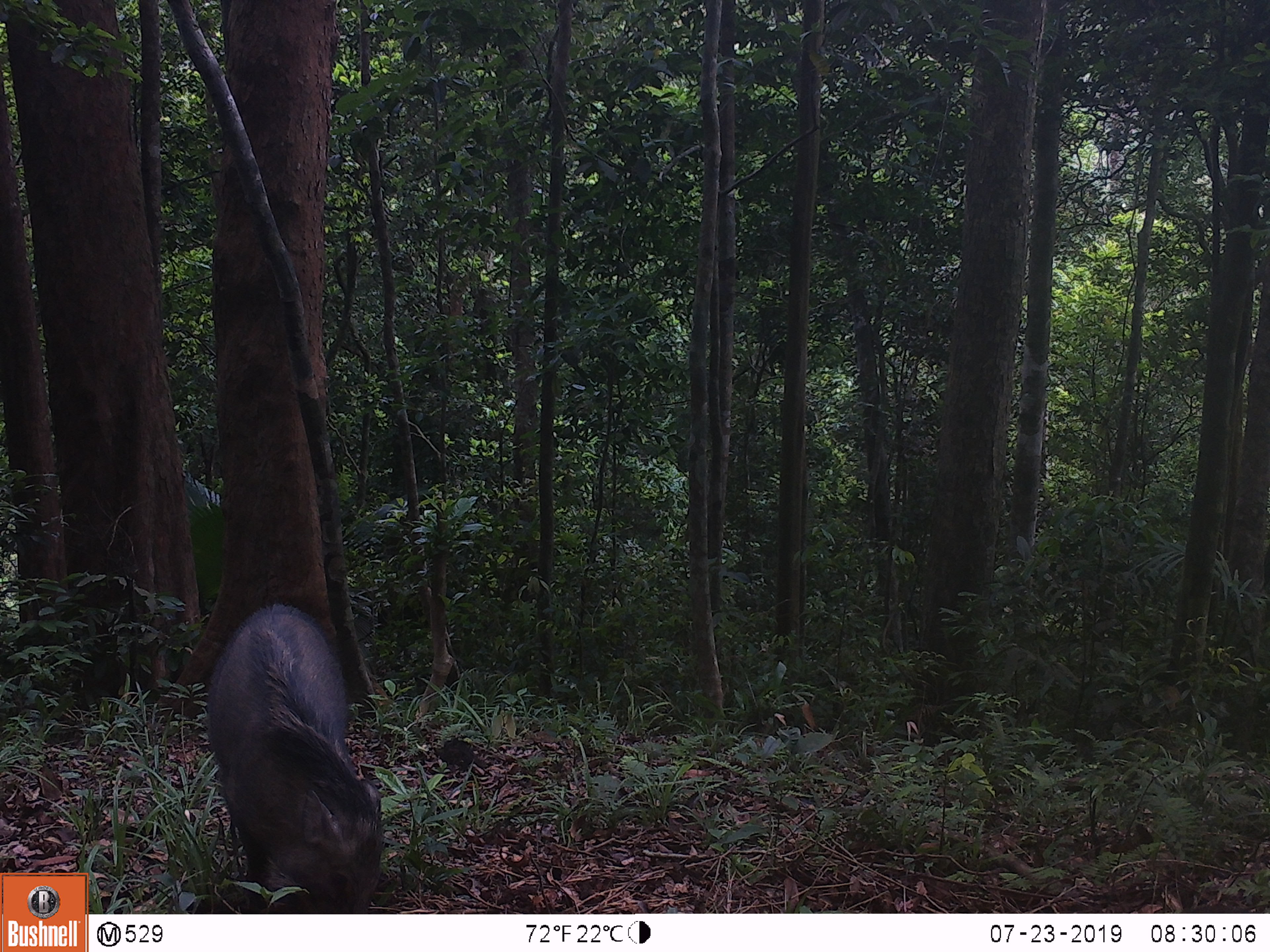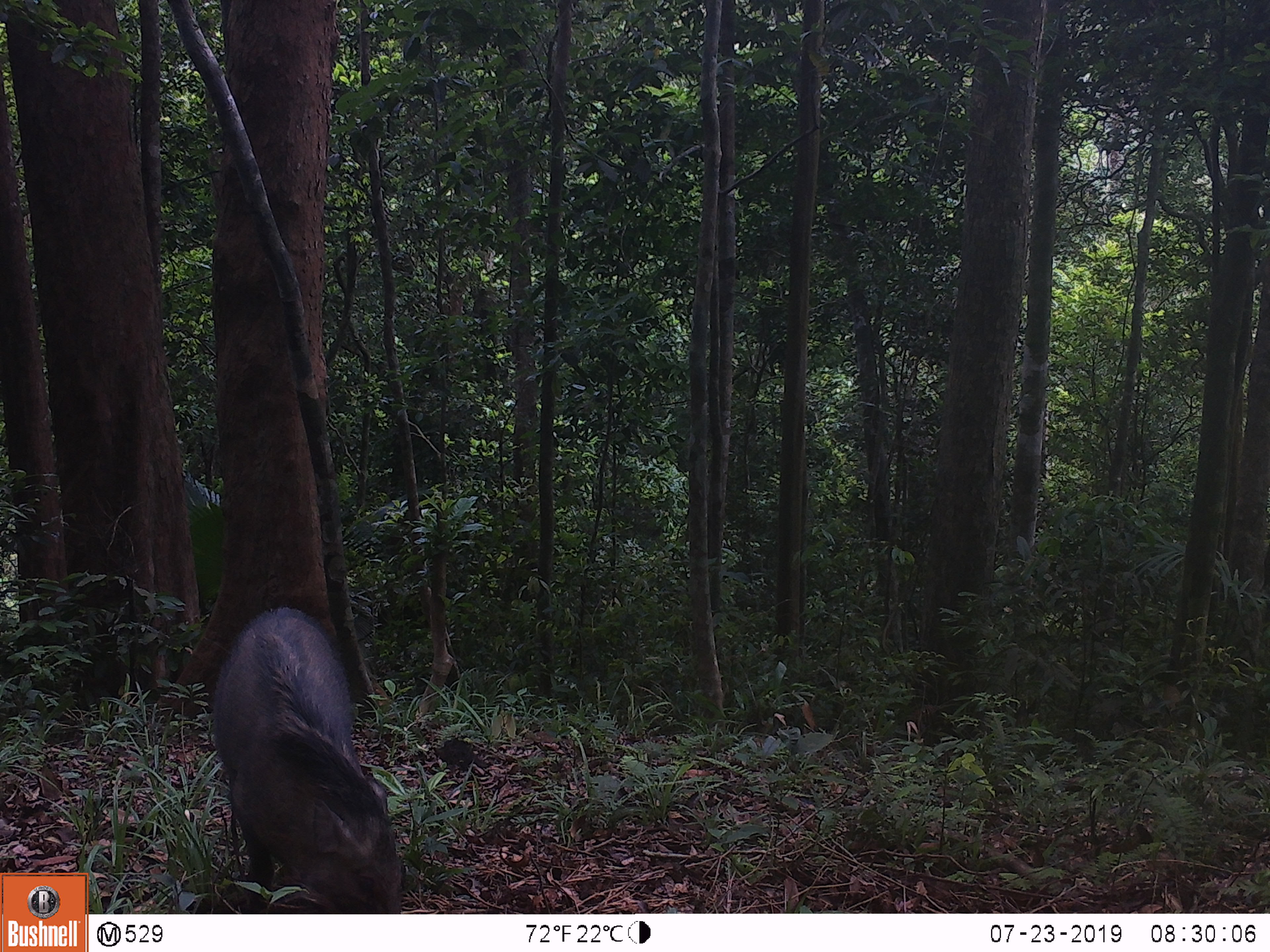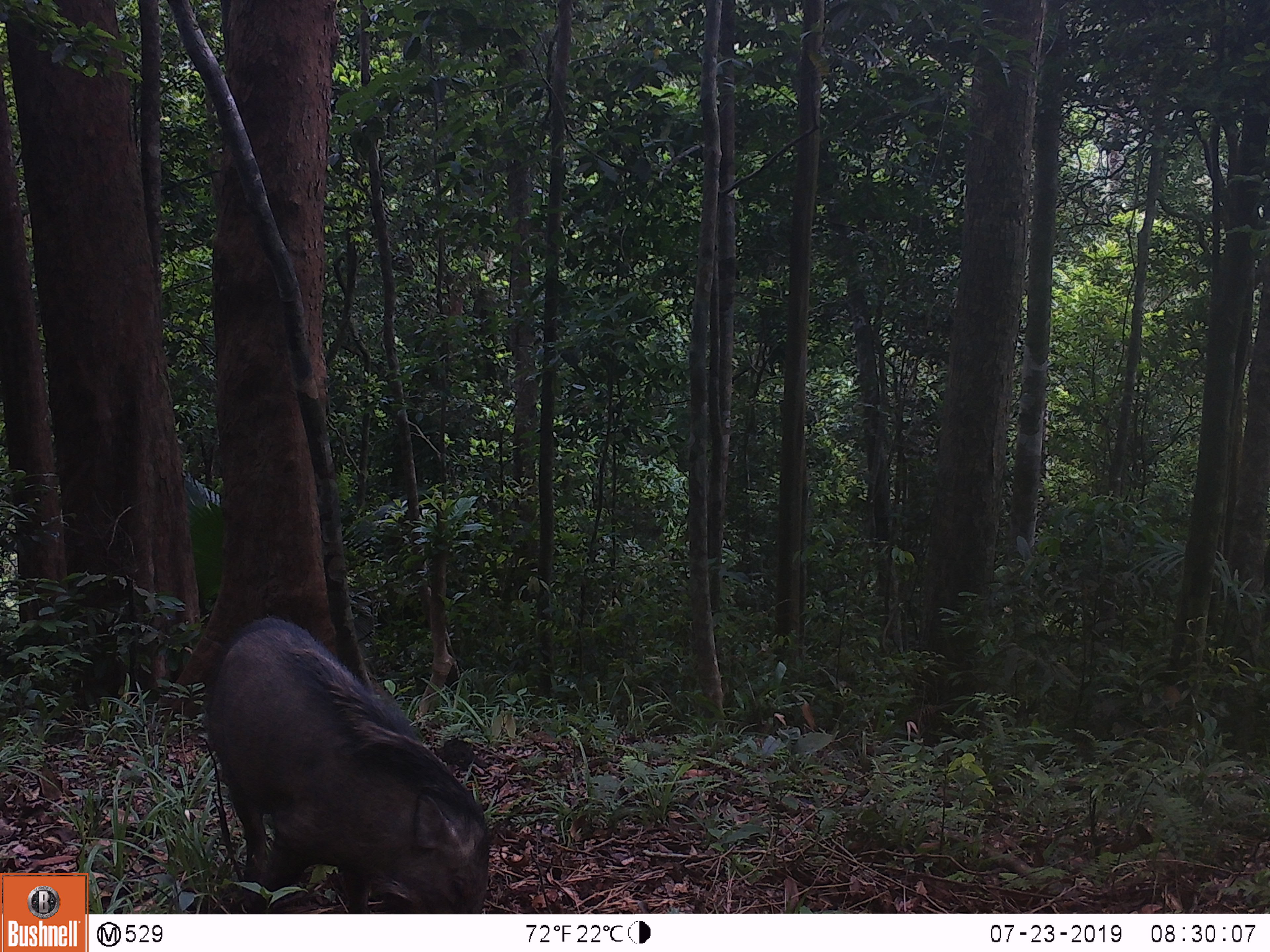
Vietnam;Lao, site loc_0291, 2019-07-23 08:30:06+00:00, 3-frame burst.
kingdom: Animalia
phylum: Chordata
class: Mammalia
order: Artiodactyla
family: Suidae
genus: Sus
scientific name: Sus scrofa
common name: eurasian wild pig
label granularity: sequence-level